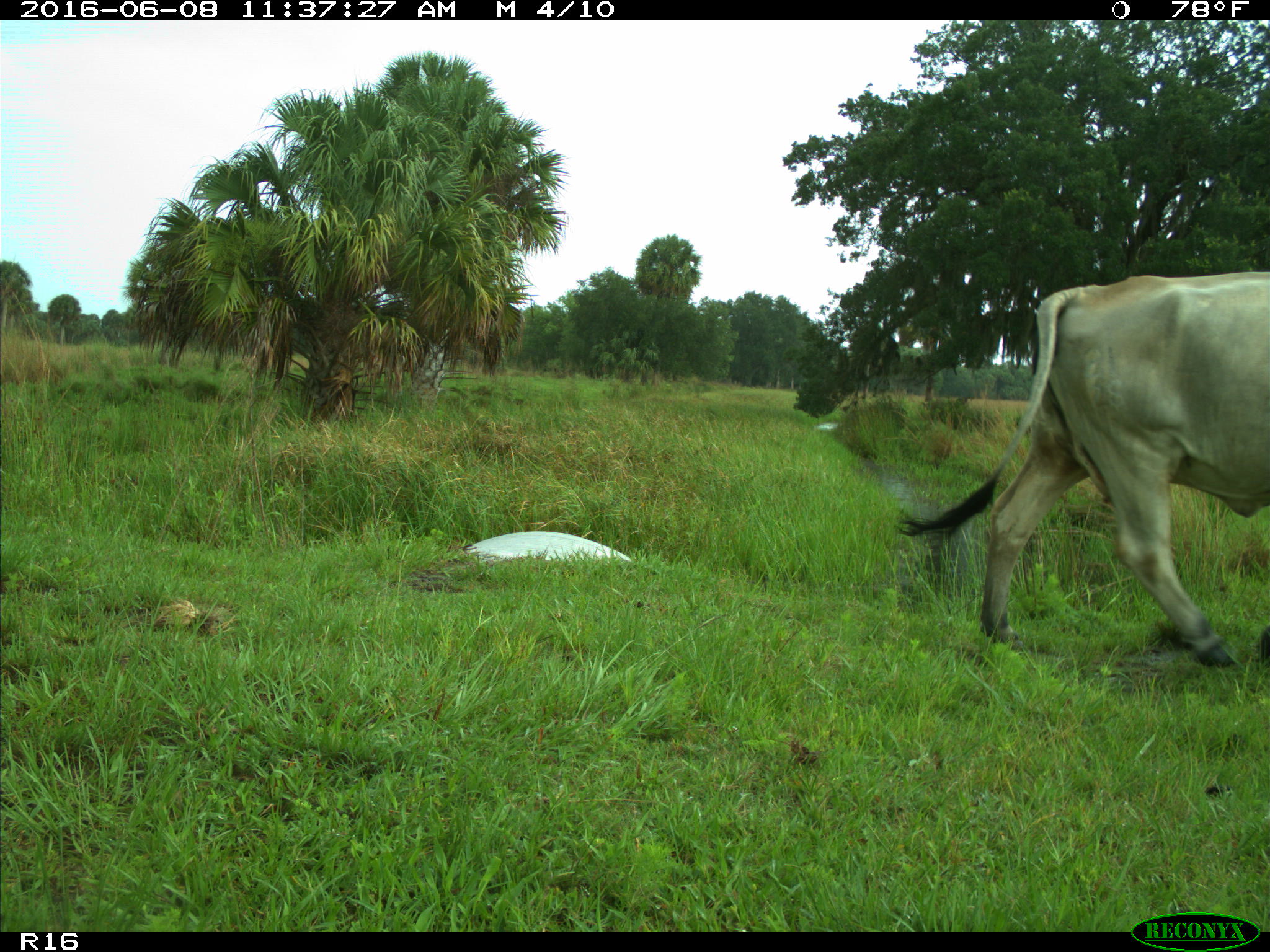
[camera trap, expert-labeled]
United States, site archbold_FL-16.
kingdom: Animalia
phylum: Chordata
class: Mammalia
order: Artiodactyla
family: Bovidae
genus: Bos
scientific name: Bos taurus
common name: domestic cow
Bos taurus (domestic cow).